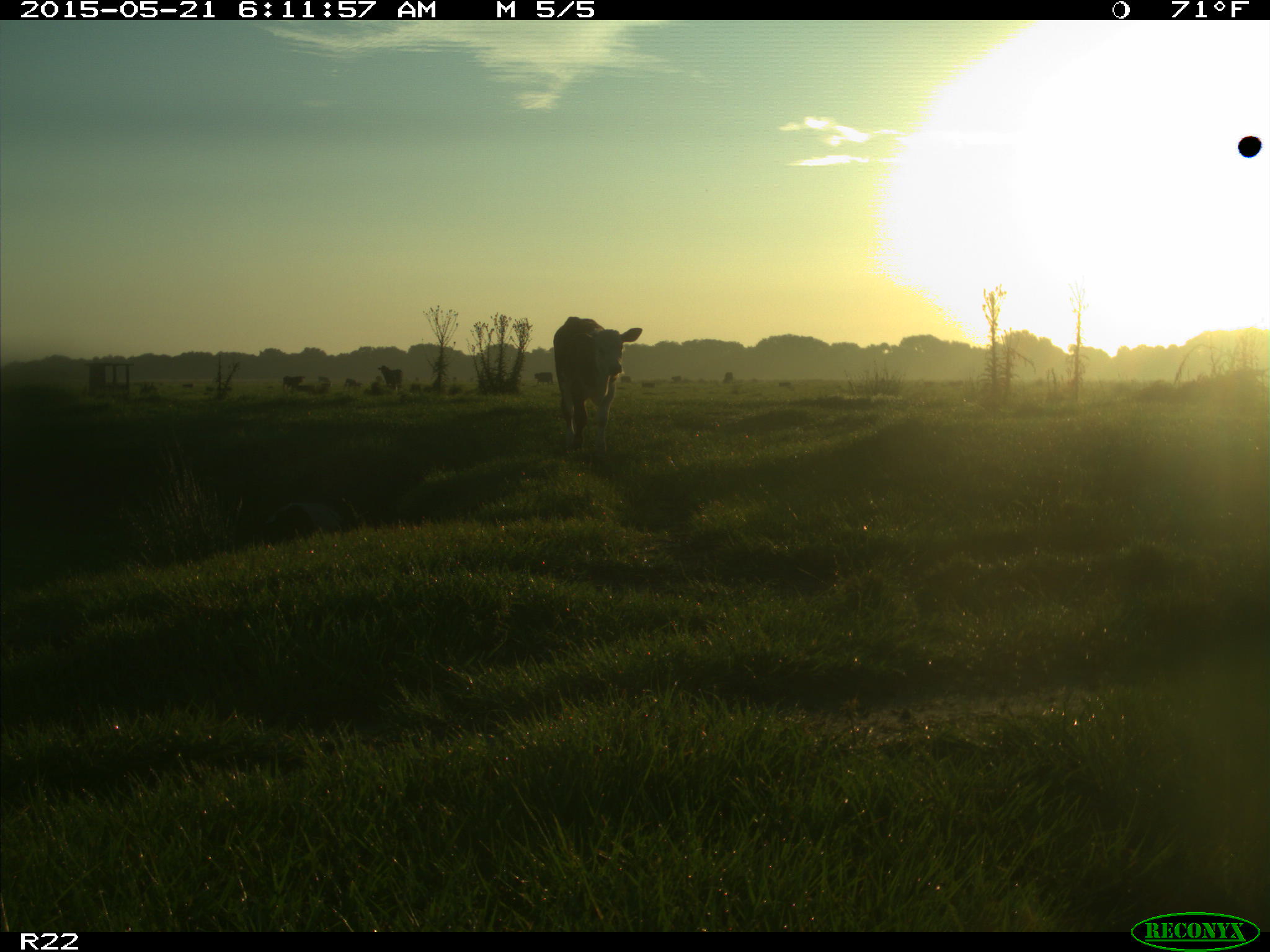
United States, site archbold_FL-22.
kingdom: Animalia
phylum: Chordata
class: Mammalia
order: Artiodactyla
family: Bovidae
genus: Bos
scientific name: Bos taurus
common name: domestic cow